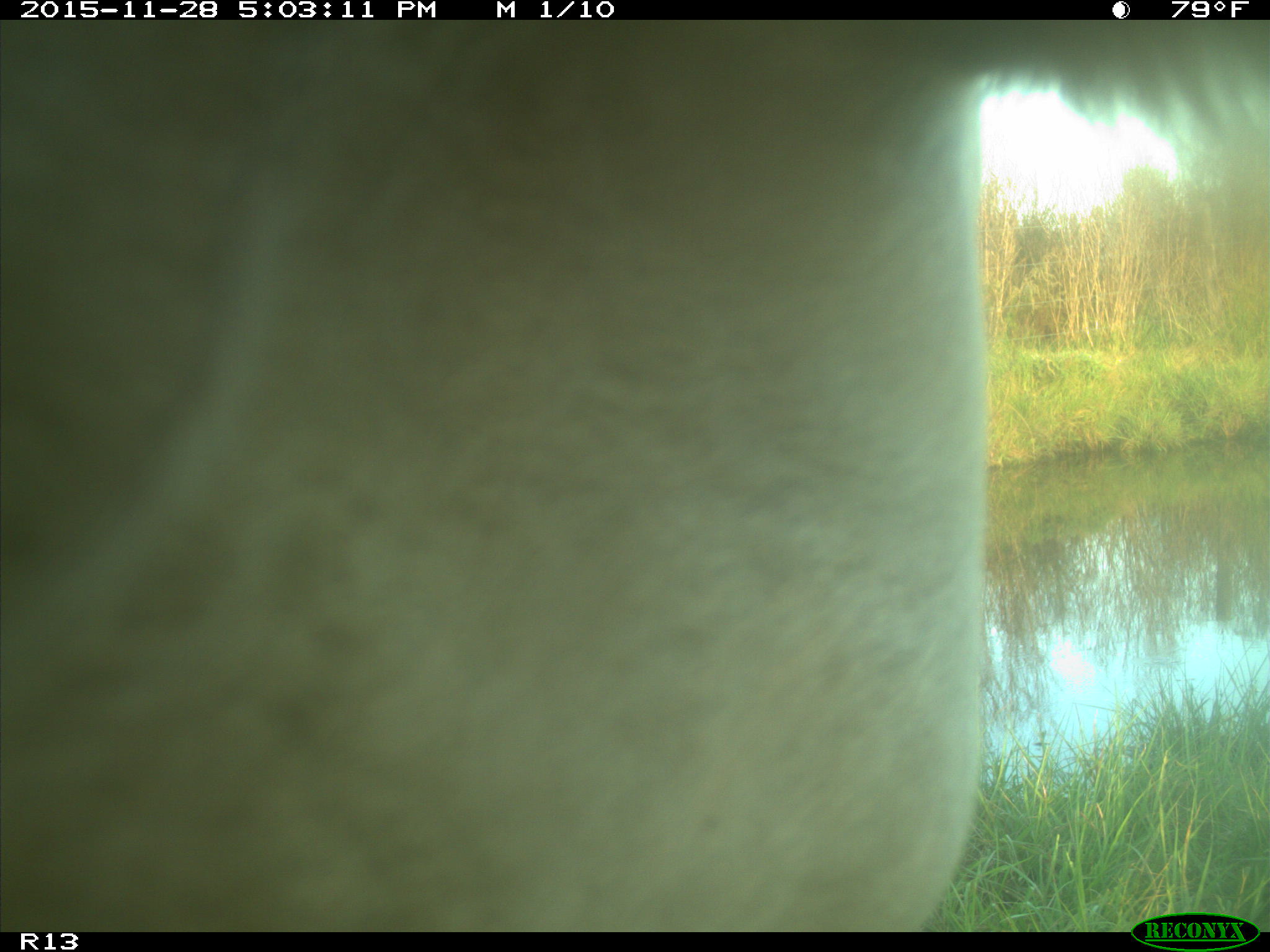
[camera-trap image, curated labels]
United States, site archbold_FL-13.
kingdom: Animalia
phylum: Chordata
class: Mammalia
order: Artiodactyla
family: Bovidae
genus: Bos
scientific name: Bos taurus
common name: domestic cow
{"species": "Bos taurus (domestic cow)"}